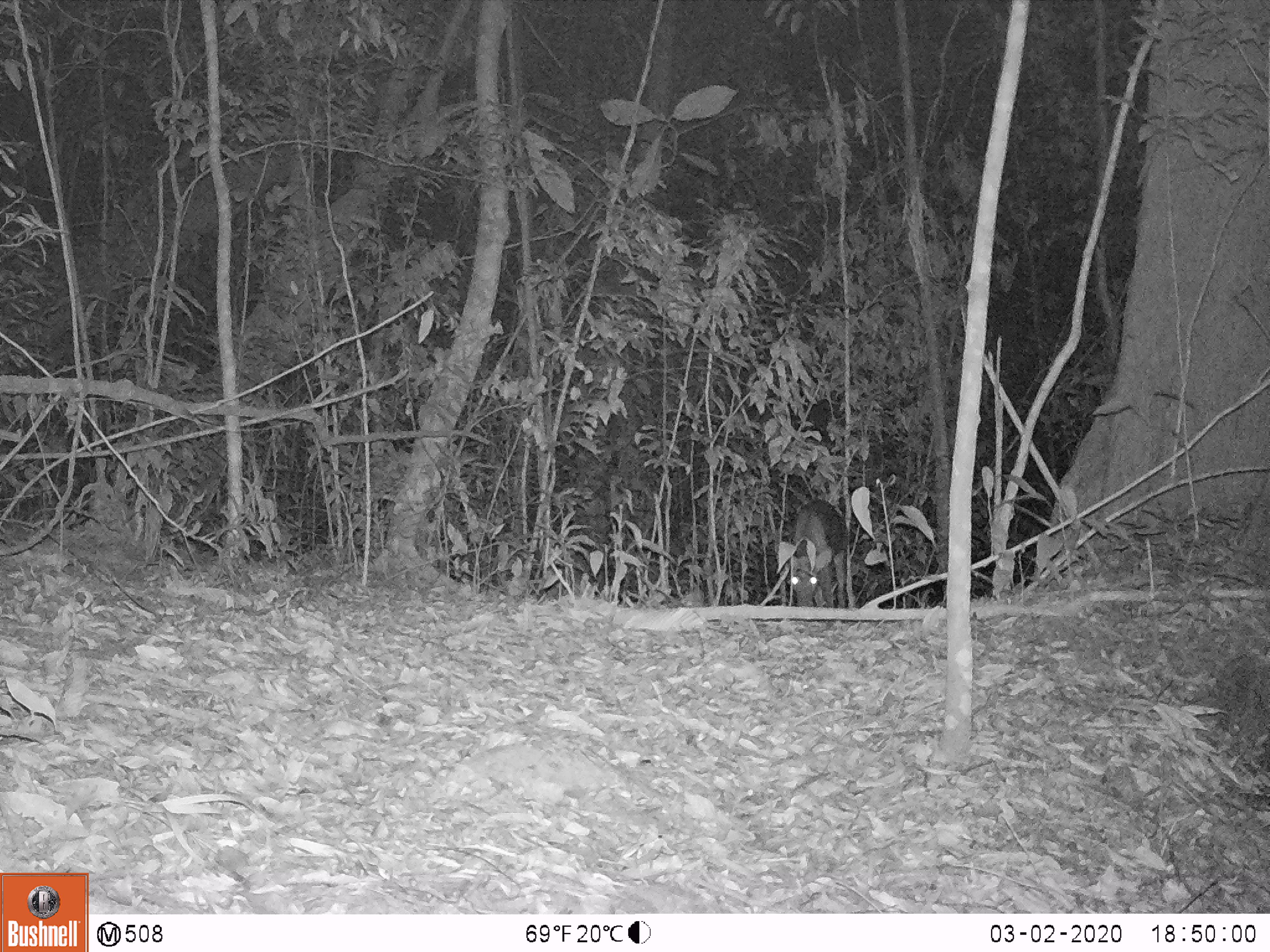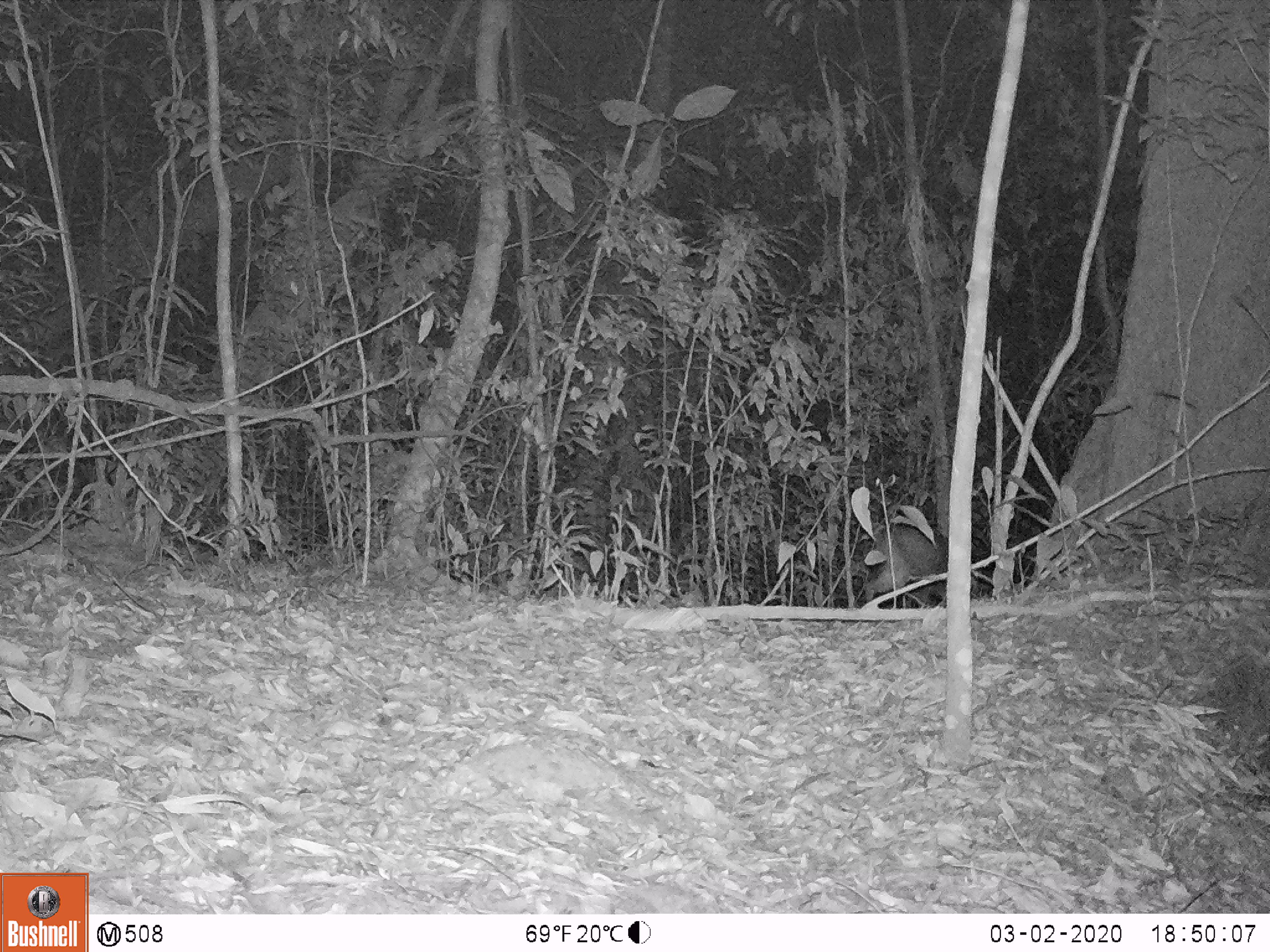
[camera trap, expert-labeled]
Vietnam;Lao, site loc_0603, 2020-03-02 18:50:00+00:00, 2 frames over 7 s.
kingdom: Animalia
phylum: Chordata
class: Mammalia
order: Artiodactyla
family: Cervidae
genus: Muntiacus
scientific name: Muntiacus rooseveltorum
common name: roosevelt's muntjac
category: roosevelts muntjac group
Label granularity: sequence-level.